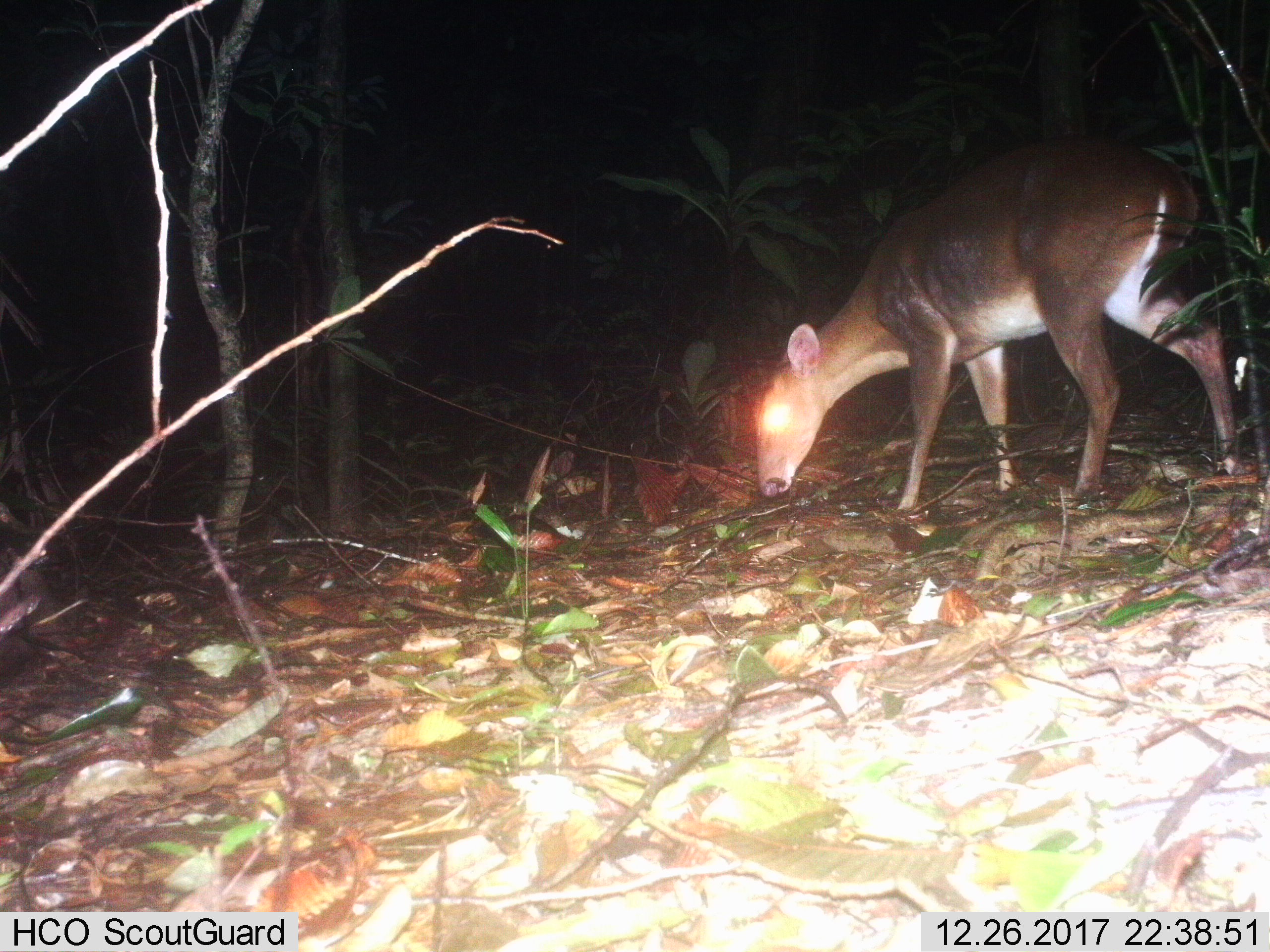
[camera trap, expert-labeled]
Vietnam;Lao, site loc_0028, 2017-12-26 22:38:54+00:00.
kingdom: Animalia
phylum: Chordata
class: Mammalia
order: Artiodactyla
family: Cervidae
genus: Muntiacus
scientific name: Muntiacus vuquangensis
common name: large-antlered muntjac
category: large antlered muntjac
Large antlered muntjac (large-antlered muntjac) (Muntiacus vuquangensis). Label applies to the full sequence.